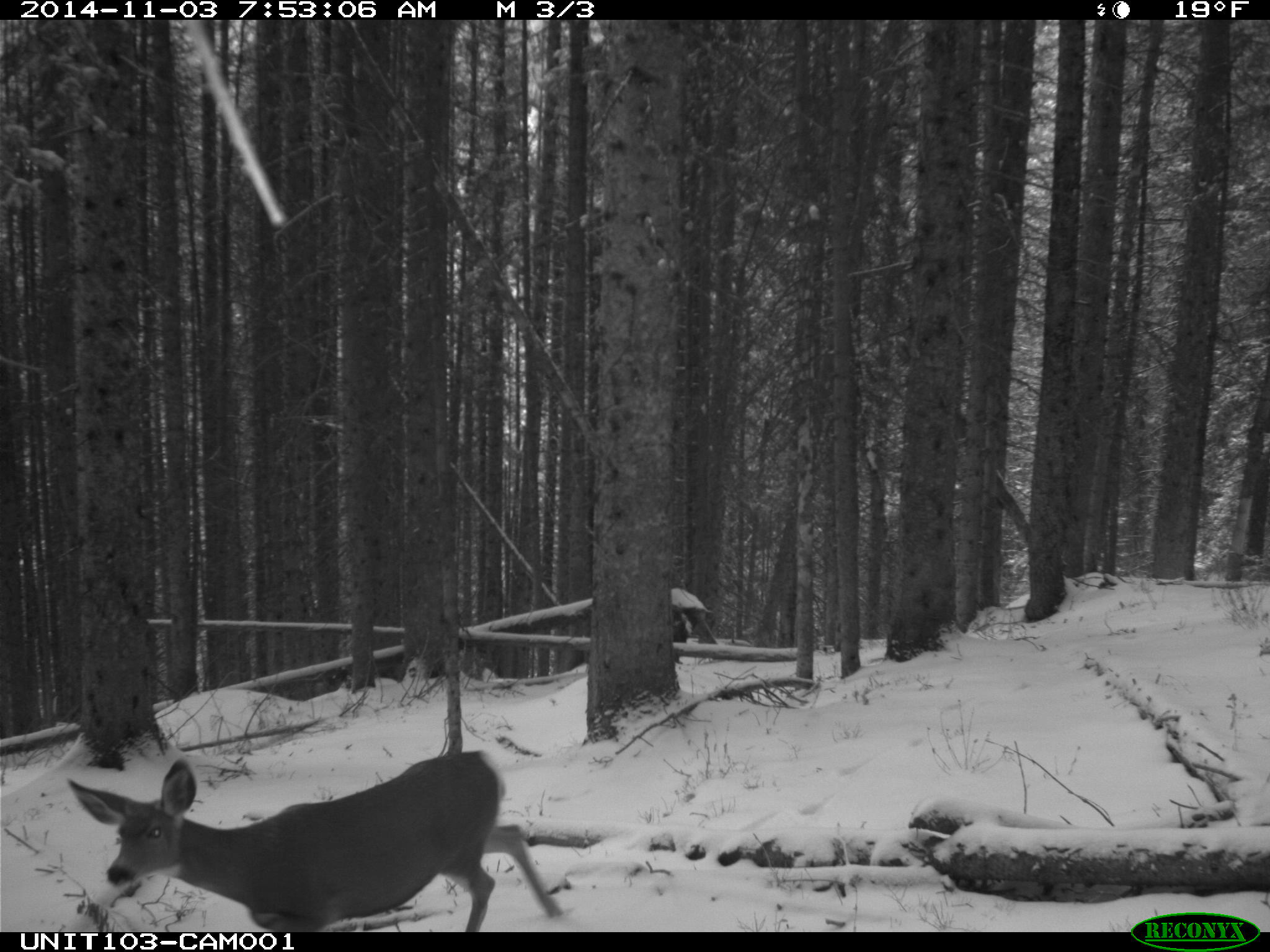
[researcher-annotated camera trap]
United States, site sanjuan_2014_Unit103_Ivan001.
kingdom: Animalia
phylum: Chordata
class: Mammalia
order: Artiodactyla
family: Cervidae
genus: Odocoileus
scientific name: Odocoileus hemionus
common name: mule deer